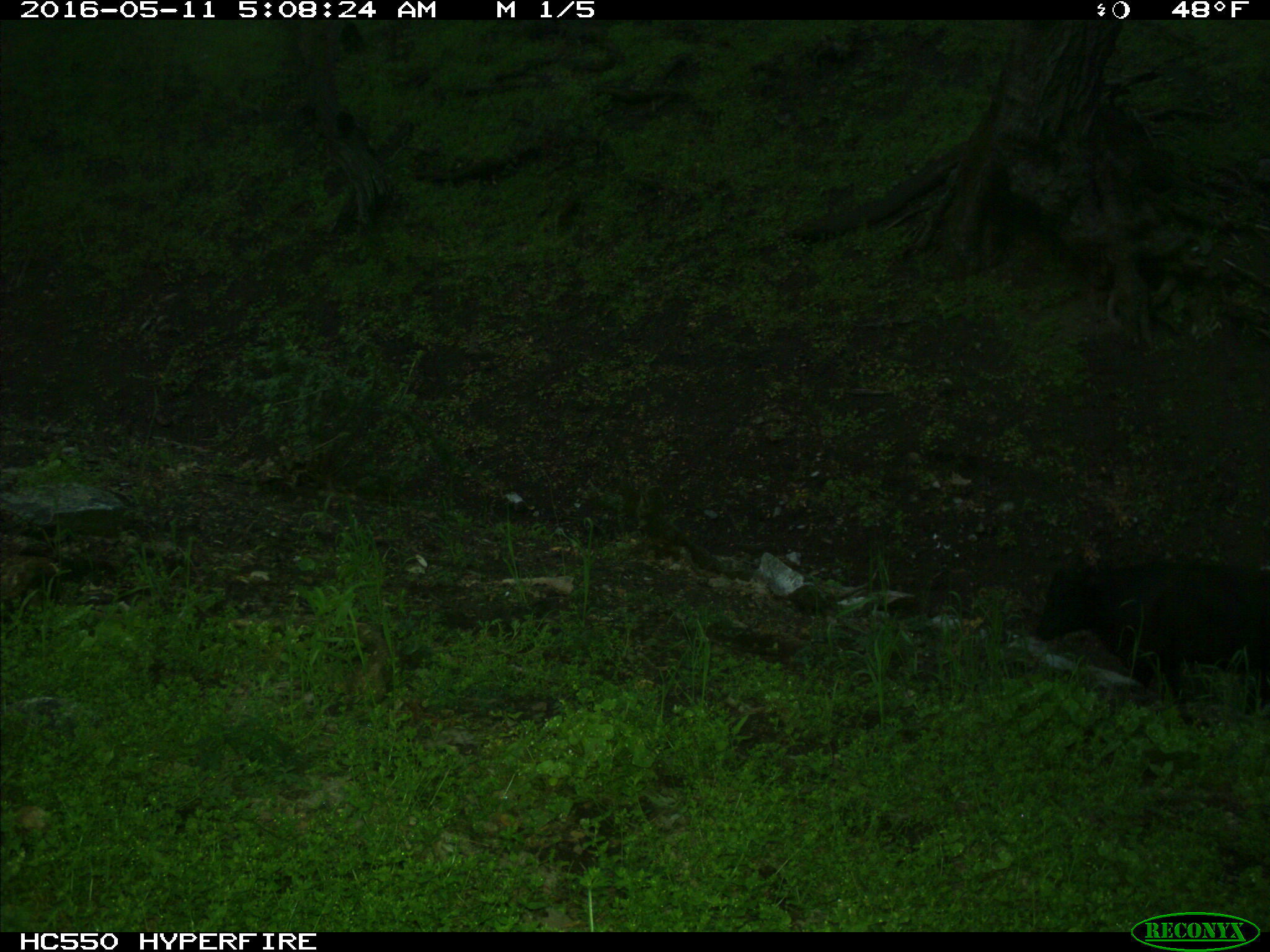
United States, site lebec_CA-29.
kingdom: Animalia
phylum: Chordata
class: Mammalia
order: Artiodactyla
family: Bovidae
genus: Bos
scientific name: Bos taurus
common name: domestic cow